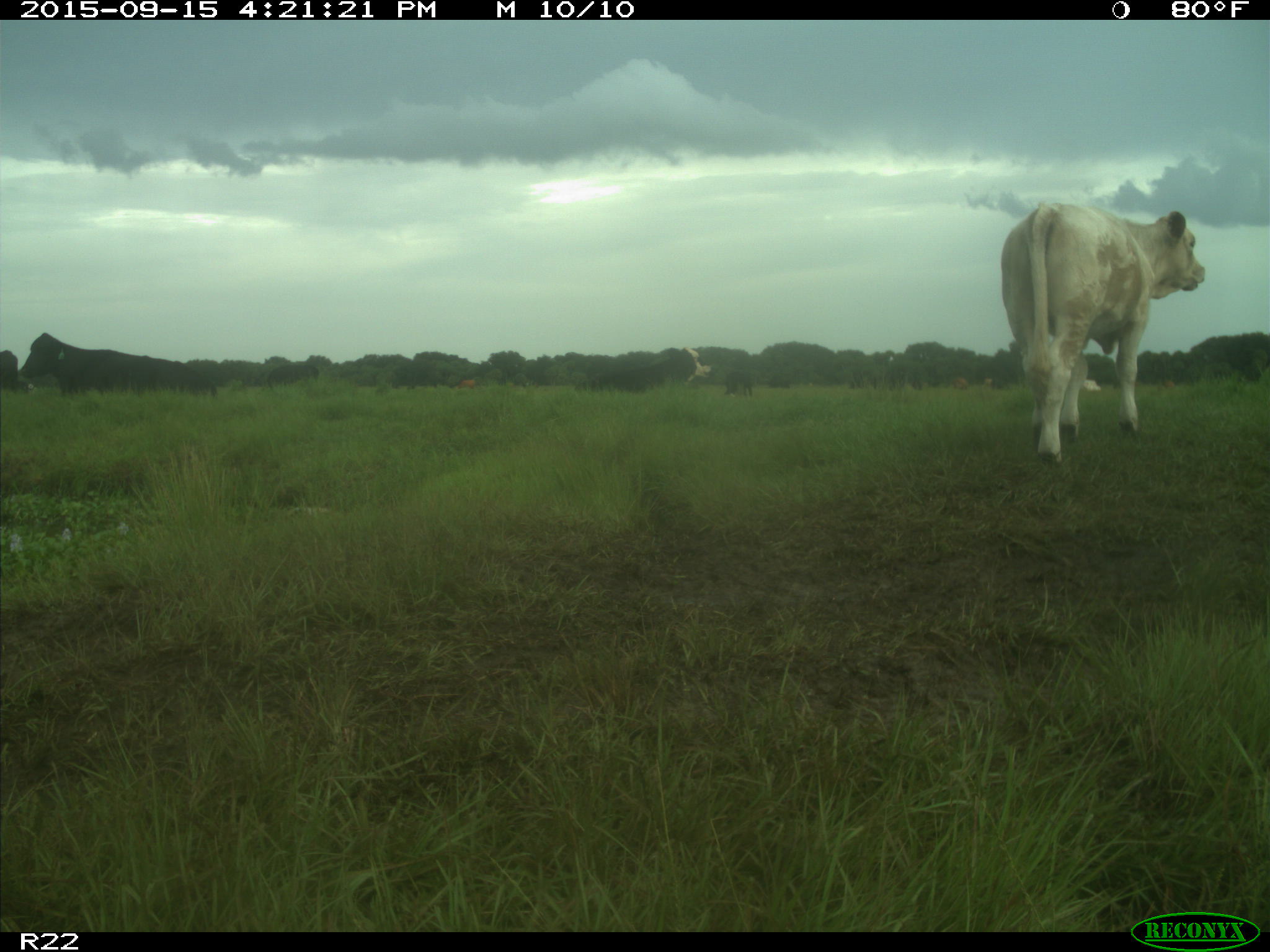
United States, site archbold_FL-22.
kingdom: Animalia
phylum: Chordata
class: Mammalia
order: Artiodactyla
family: Bovidae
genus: Bos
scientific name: Bos taurus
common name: domestic cow